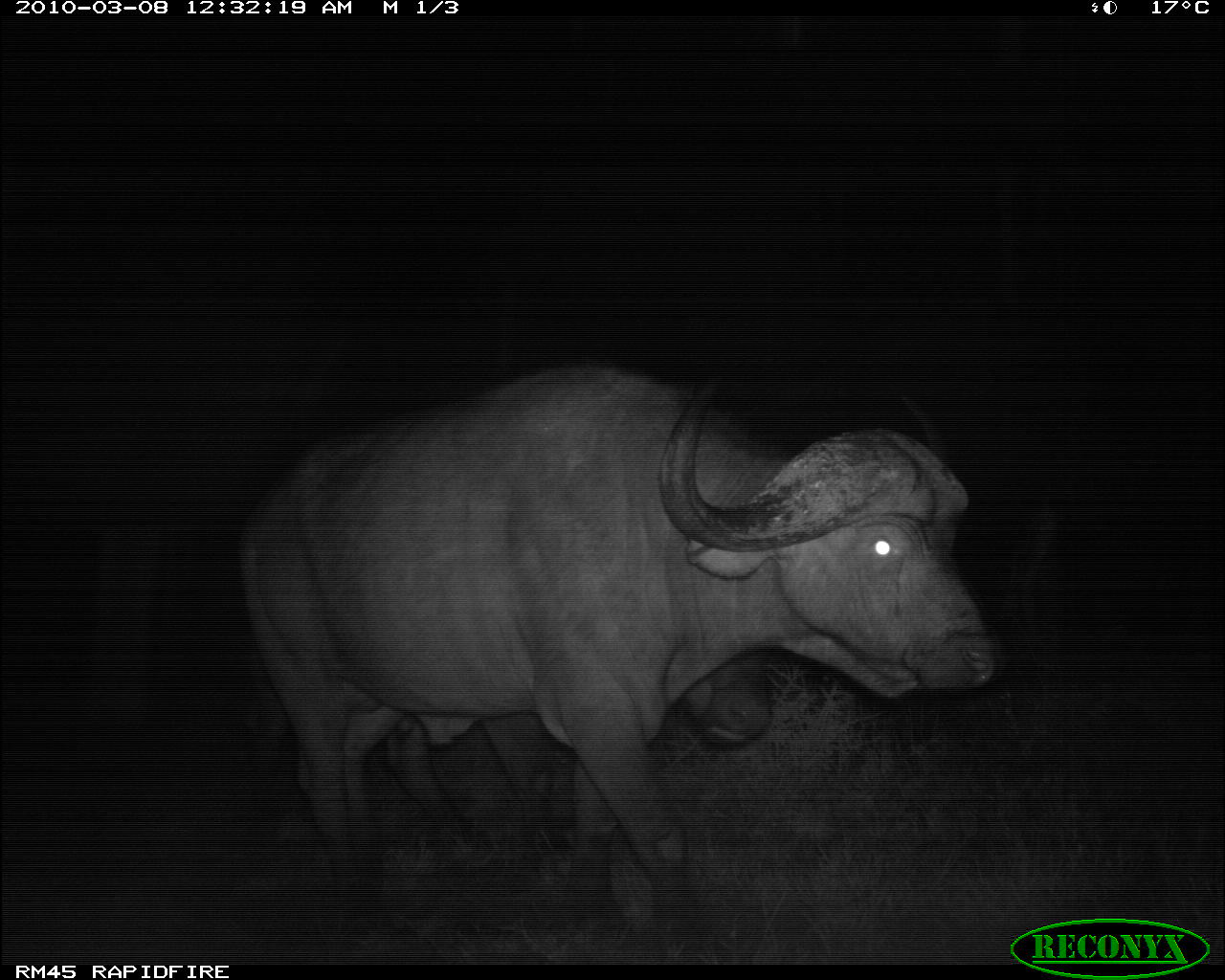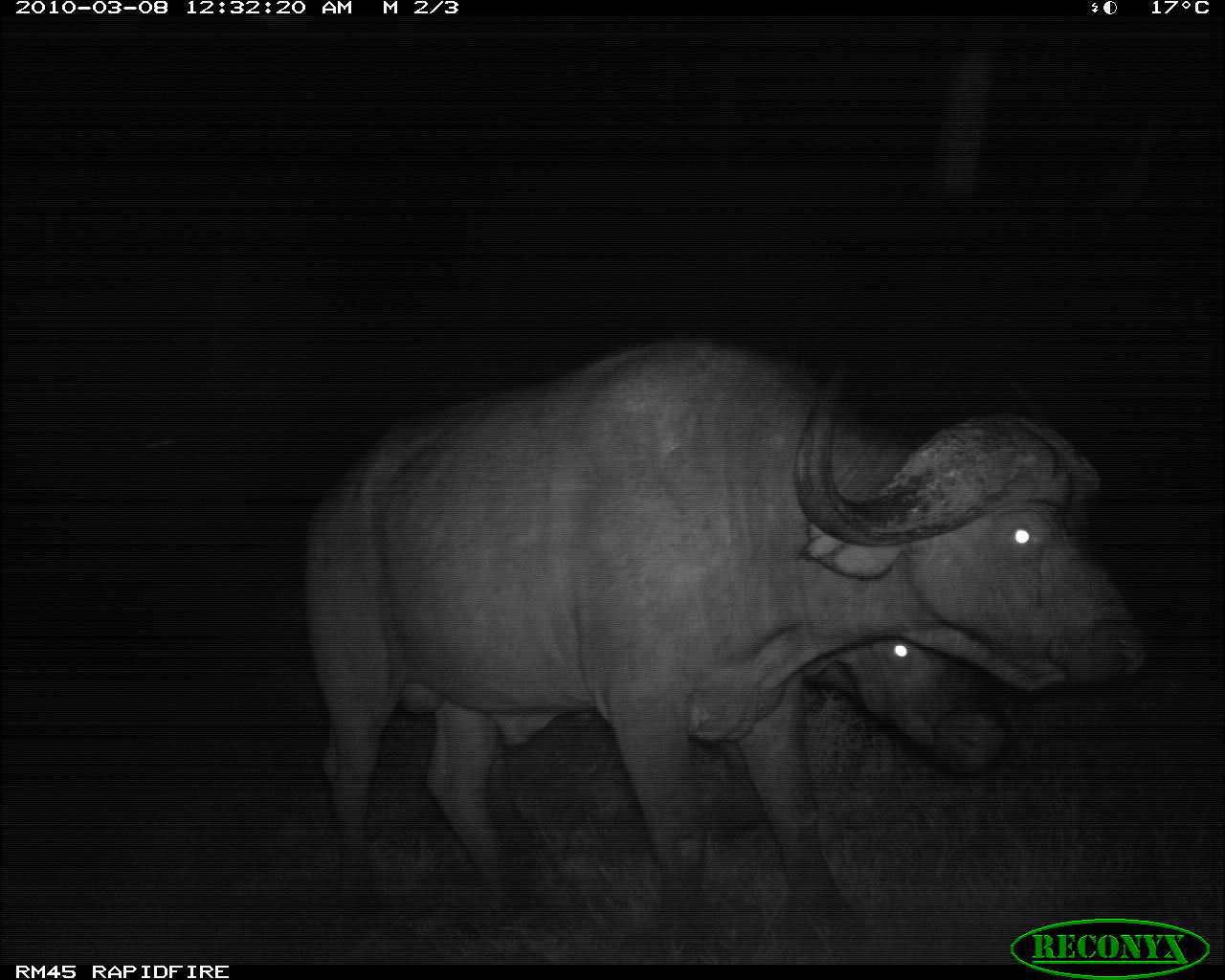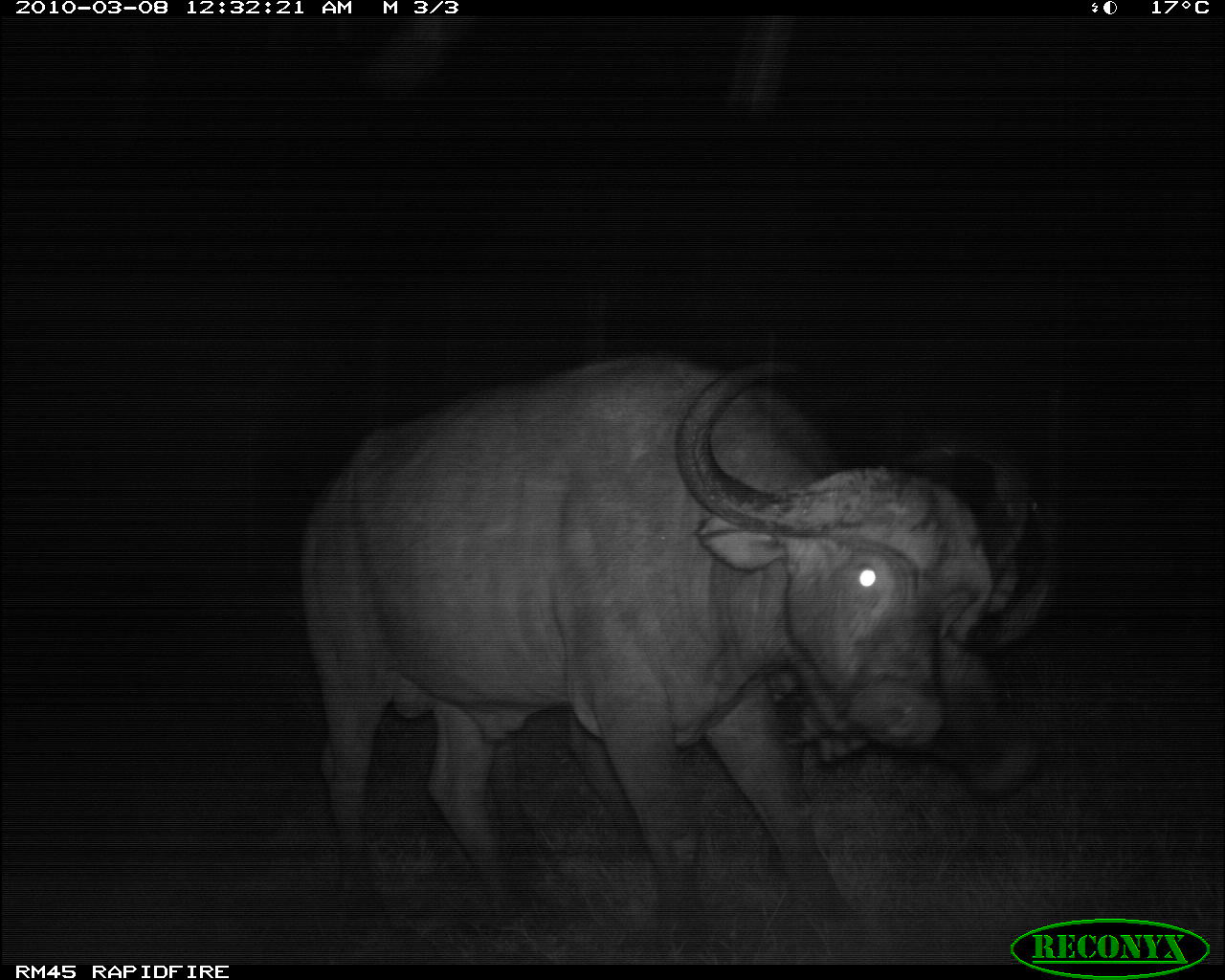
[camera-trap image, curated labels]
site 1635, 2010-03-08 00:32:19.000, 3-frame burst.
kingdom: Animalia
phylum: Chordata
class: Mammalia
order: Artiodactyla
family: Bovidae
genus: Syncerus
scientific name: Syncerus caffer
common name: african buffalo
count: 2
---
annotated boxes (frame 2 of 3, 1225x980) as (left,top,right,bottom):
syncerus caffer: (299,327,1156,959); (511,634,1012,928)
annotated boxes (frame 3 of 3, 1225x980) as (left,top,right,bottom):
syncerus caffer: (297,350,1034,957); (491,474,1065,918)